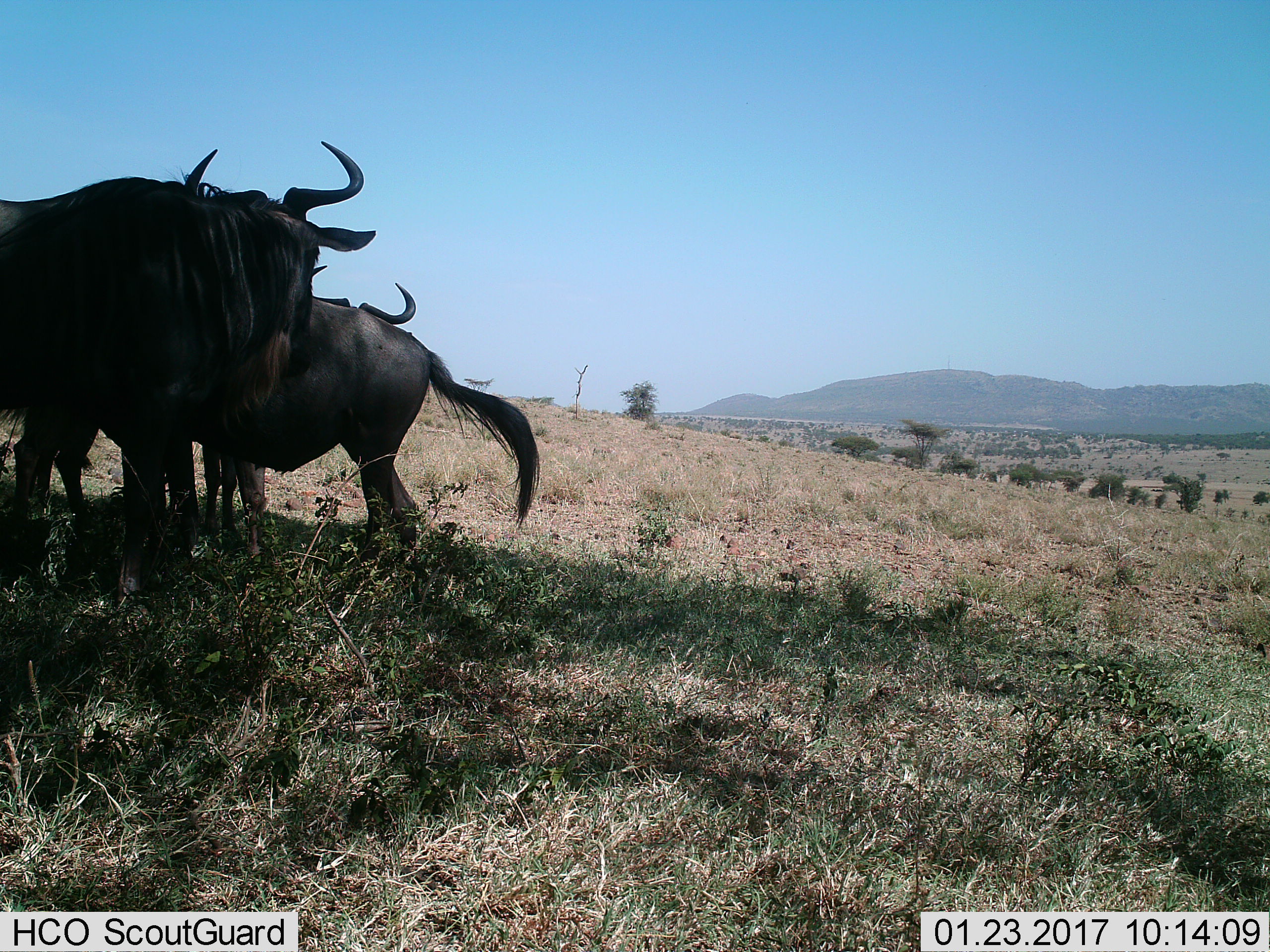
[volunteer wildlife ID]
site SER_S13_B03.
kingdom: Animalia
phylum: Chordata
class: Mammalia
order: Artiodactyla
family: Bovidae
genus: Connochaetes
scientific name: Connochaetes taurinus taurinus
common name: blue wildebeest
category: wildebeestblue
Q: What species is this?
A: Wildebeestblue (blue wildebeest) (Connochaetes taurinus taurinus).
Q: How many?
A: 3.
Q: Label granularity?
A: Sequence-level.